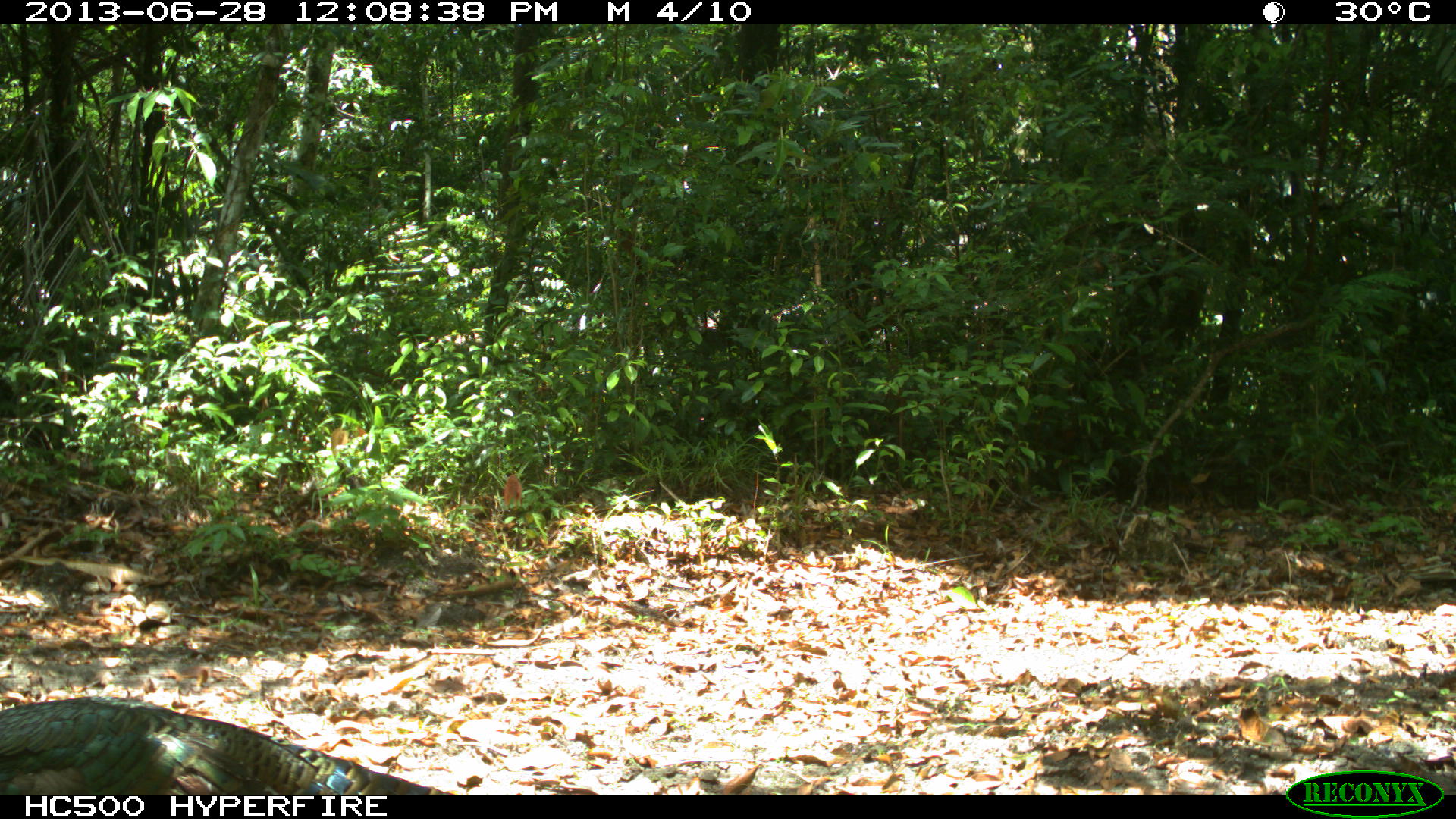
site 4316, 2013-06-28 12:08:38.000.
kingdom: Animalia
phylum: Chordata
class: Aves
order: Galliformes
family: Phasianidae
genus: Meleagris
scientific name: Meleagris ocellata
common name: ocellated turkey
Meleagris ocellata (ocellated turkey), count 1, sex male.